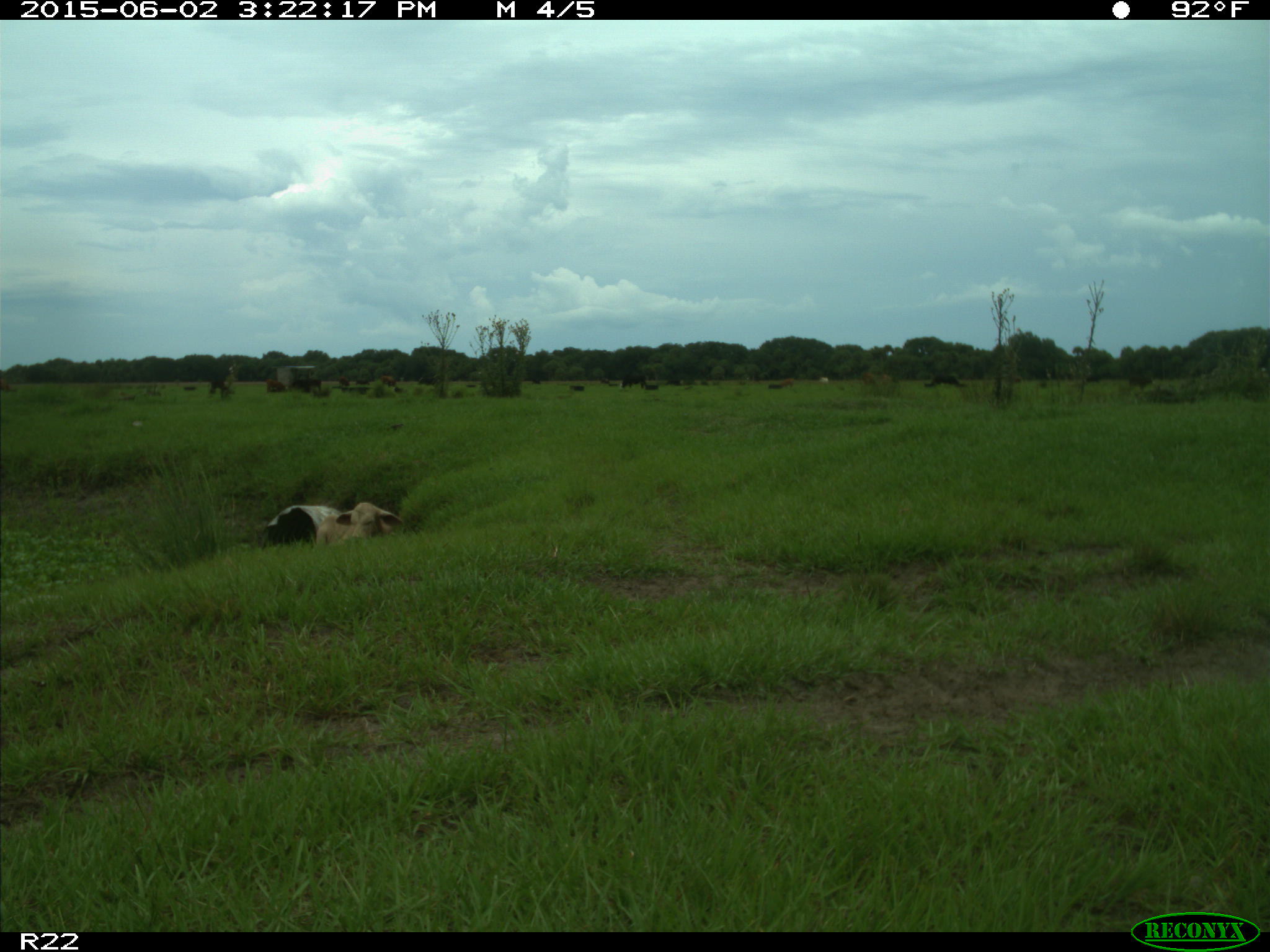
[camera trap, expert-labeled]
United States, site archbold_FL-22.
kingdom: Animalia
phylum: Chordata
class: Mammalia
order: Artiodactyla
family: Bovidae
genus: Bos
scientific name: Bos taurus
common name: domestic cow